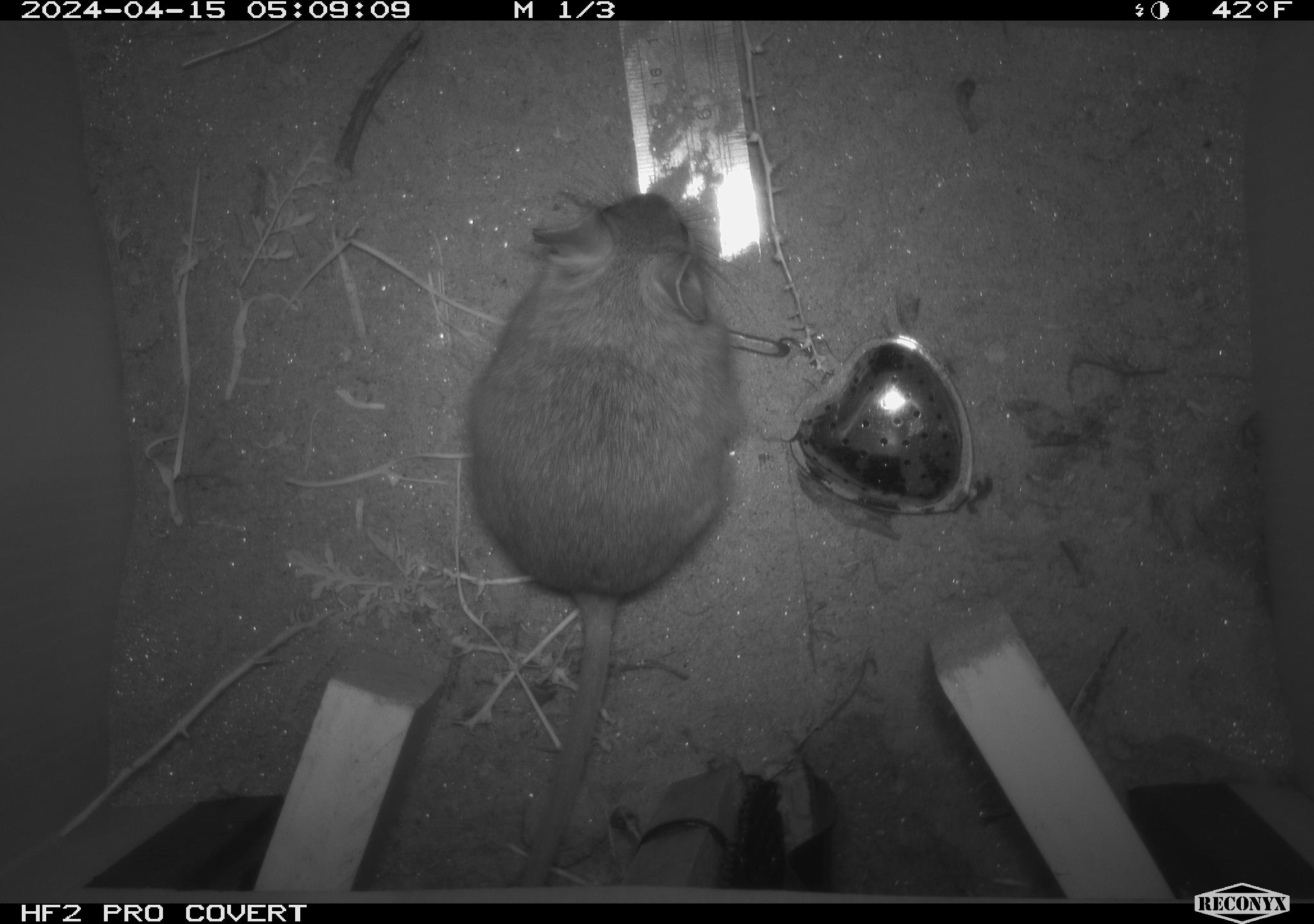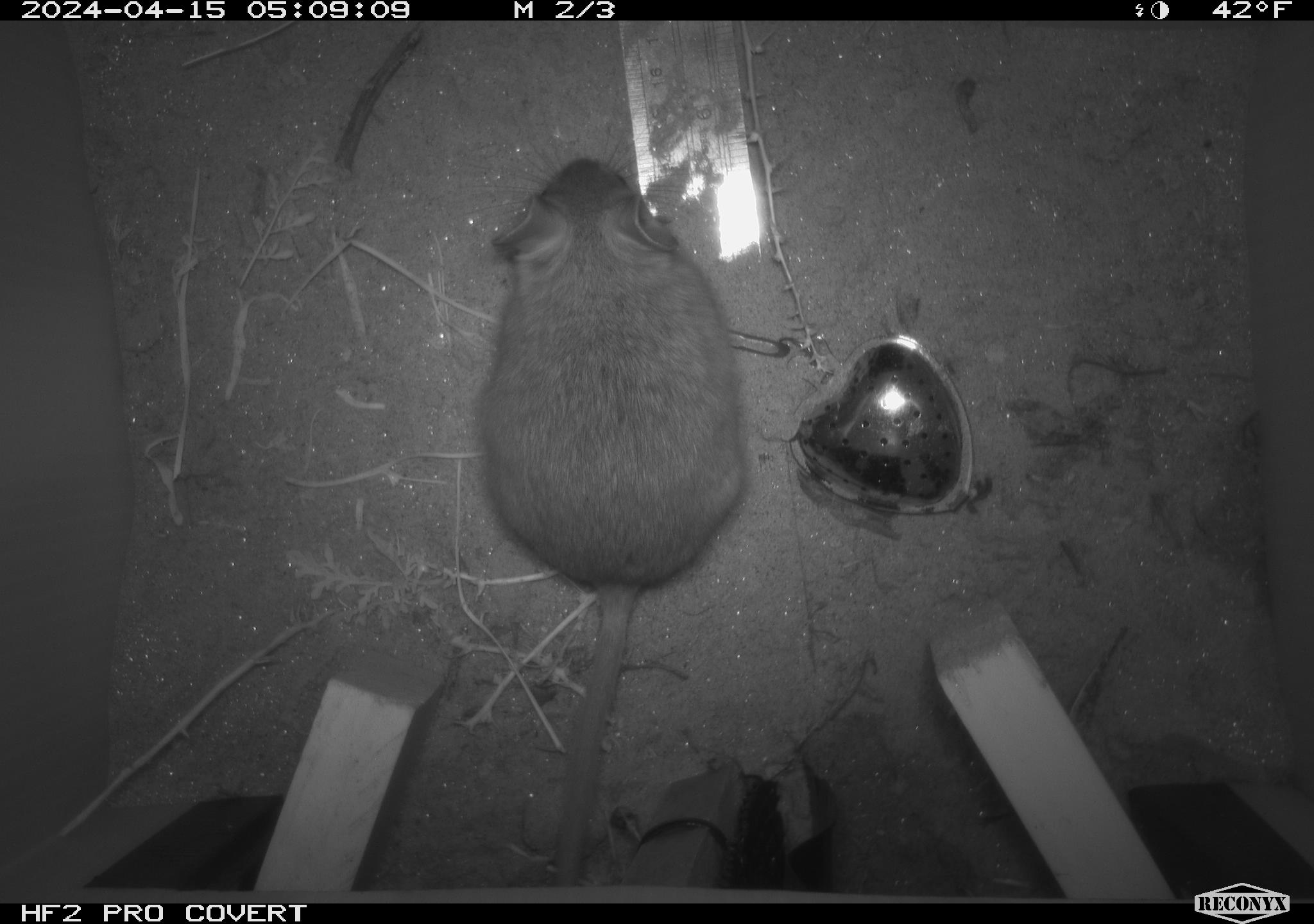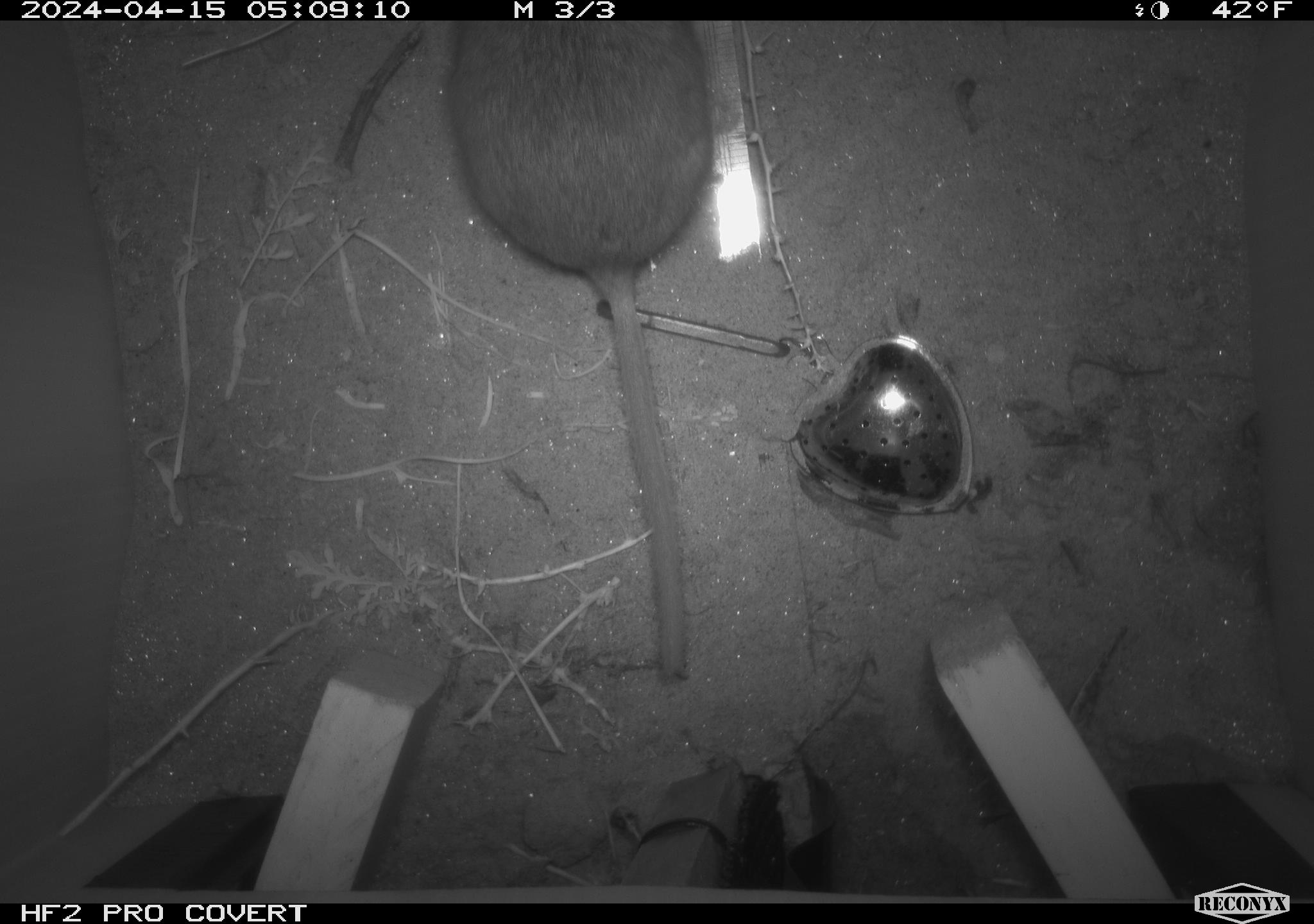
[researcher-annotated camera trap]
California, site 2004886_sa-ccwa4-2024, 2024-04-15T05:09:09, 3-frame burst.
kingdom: Animalia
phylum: Chordata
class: Mammalia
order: Rodentia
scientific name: Rodentia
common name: woodrat or rat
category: woodrat or rat species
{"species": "woodrat or rat species (woodrat or rat) (Rodentia)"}